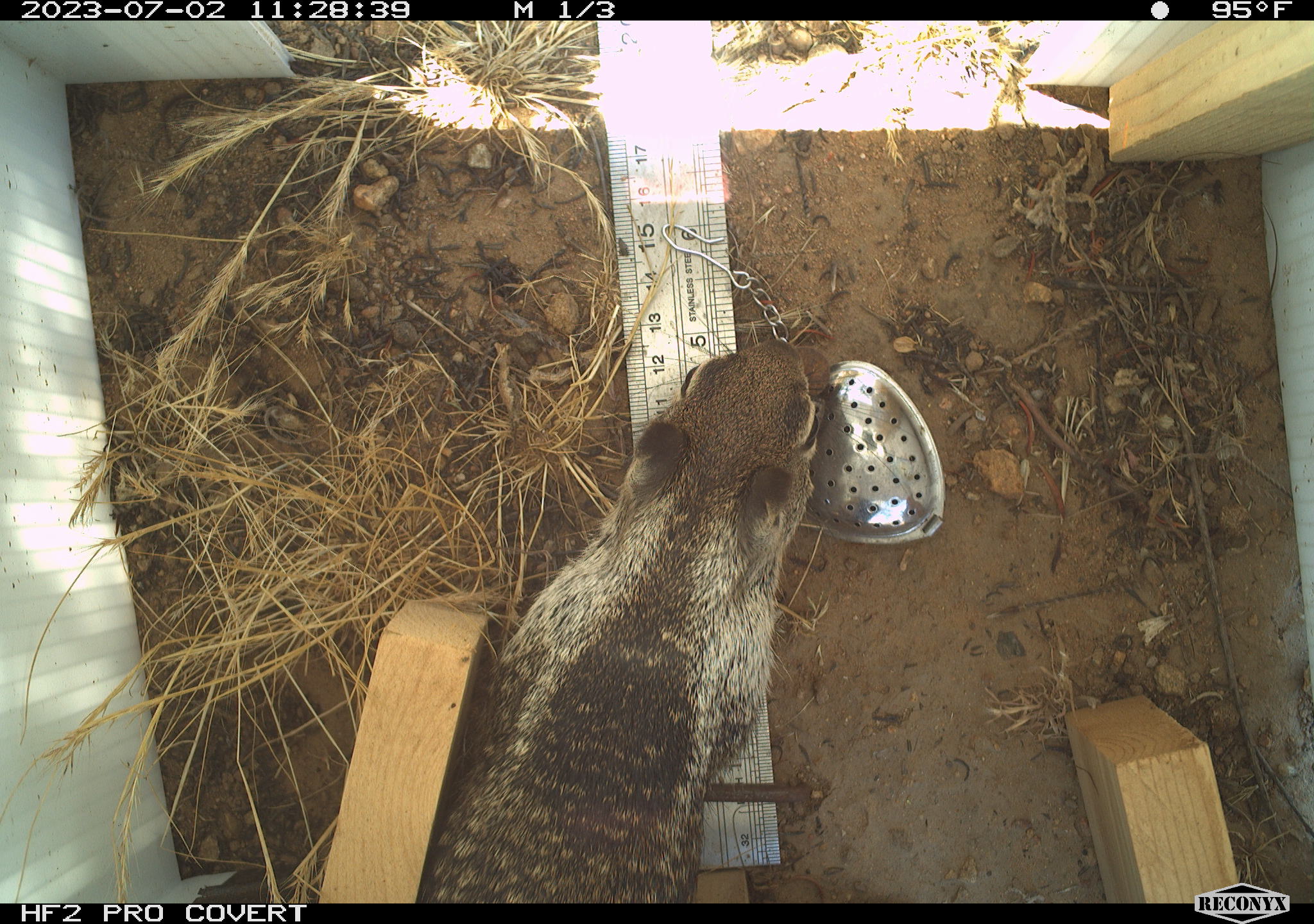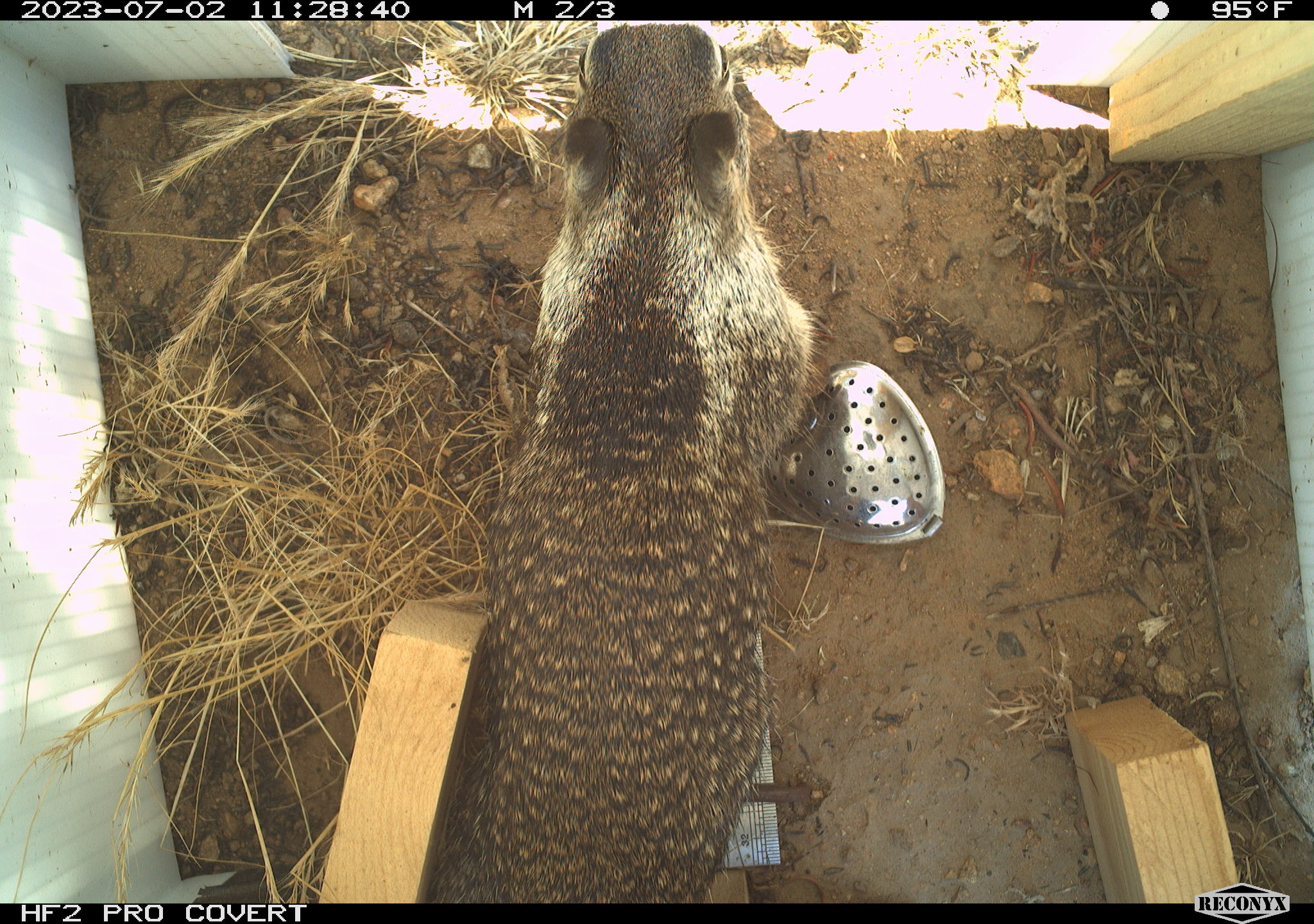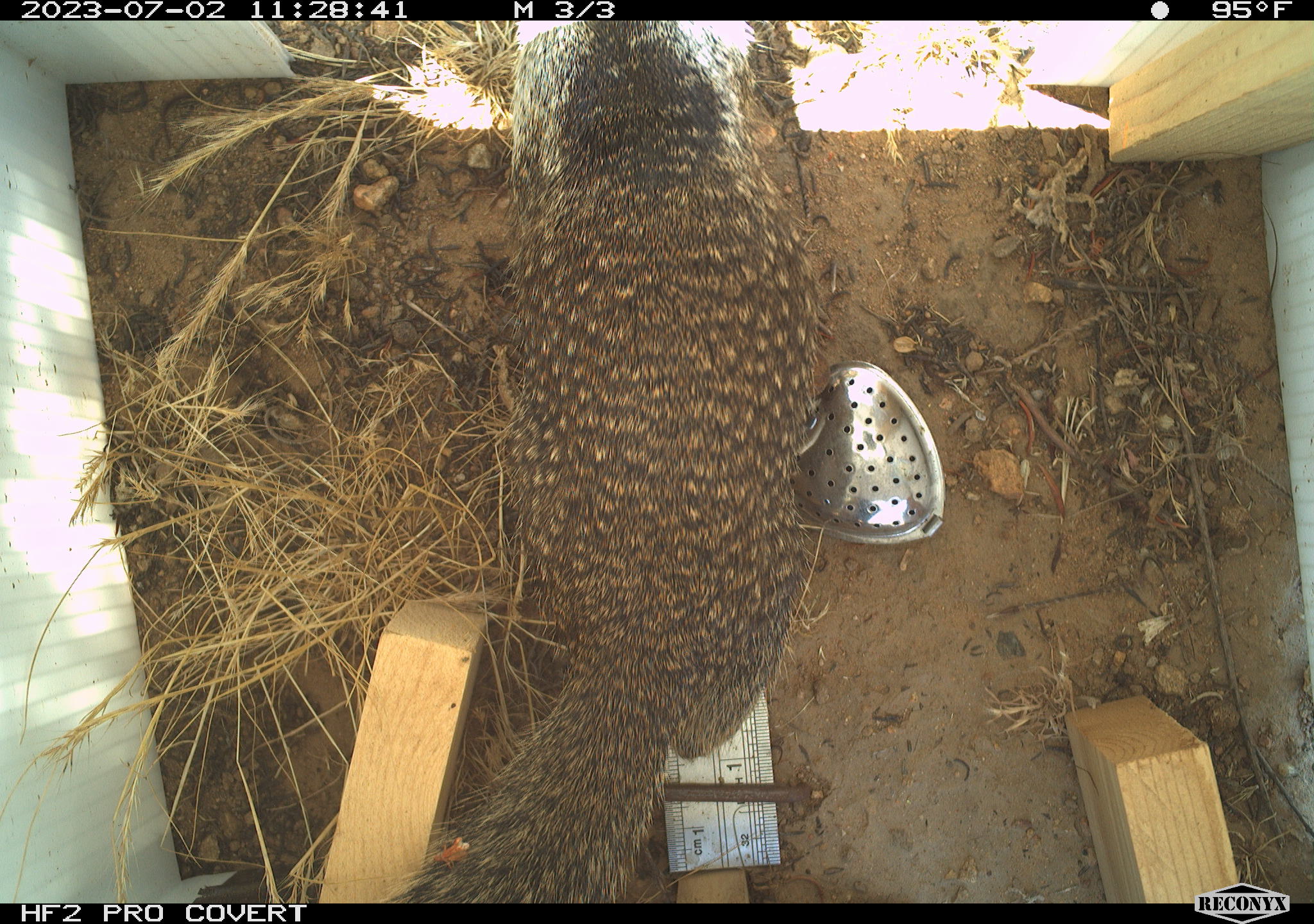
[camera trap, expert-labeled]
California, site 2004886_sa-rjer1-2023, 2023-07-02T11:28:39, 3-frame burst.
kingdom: Animalia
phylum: Chordata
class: Mammalia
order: Rodentia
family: Sciuridae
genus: Otospermophilus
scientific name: Otospermophilus beecheyi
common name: california ground squirrel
California ground squirrel (Otospermophilus beecheyi).